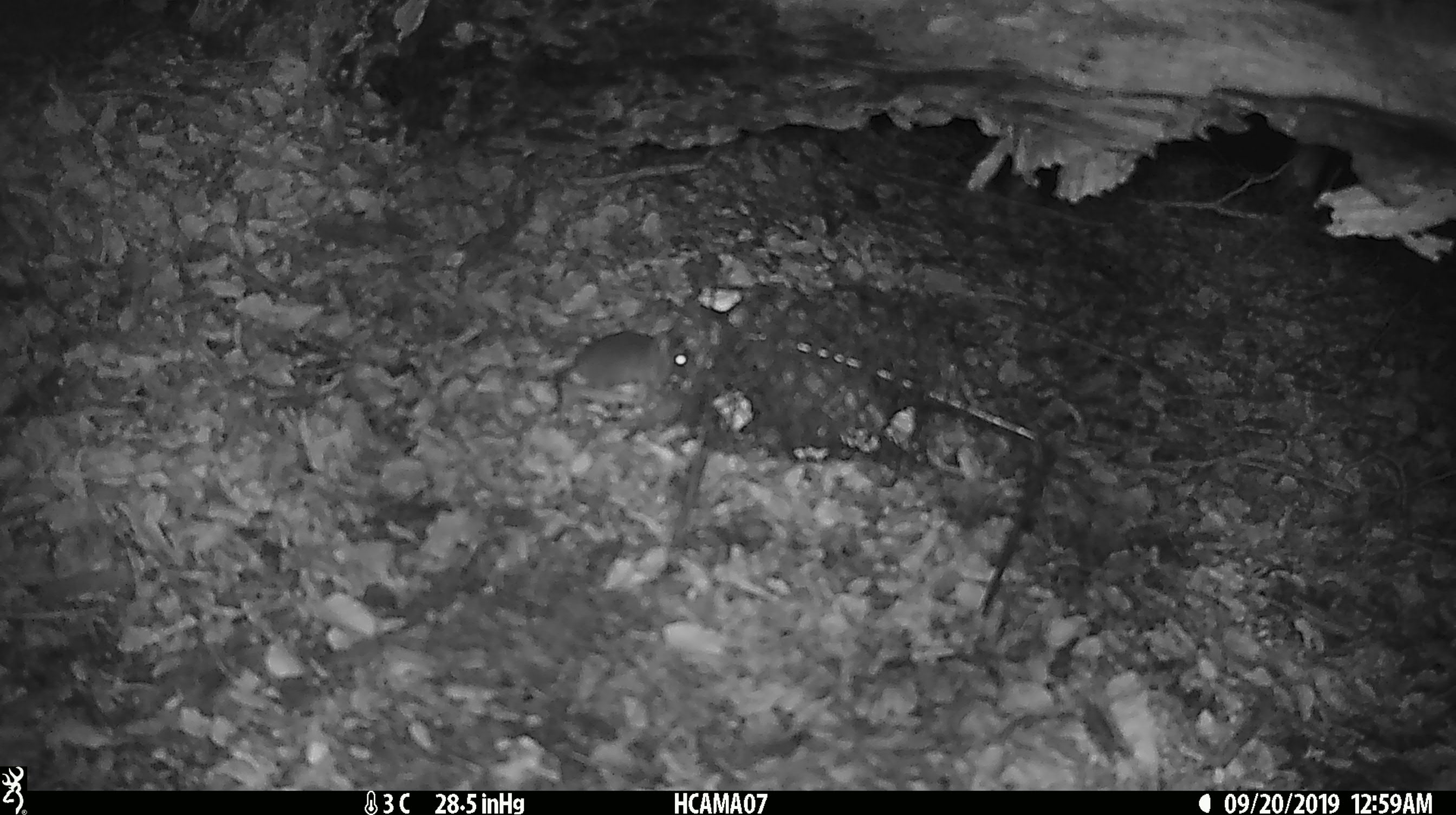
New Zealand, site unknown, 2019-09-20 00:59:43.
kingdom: Animalia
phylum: Chordata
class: Mammalia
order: Rodentia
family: Muridae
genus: Mus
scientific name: Mus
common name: mouse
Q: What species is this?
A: Mouse (Mus).